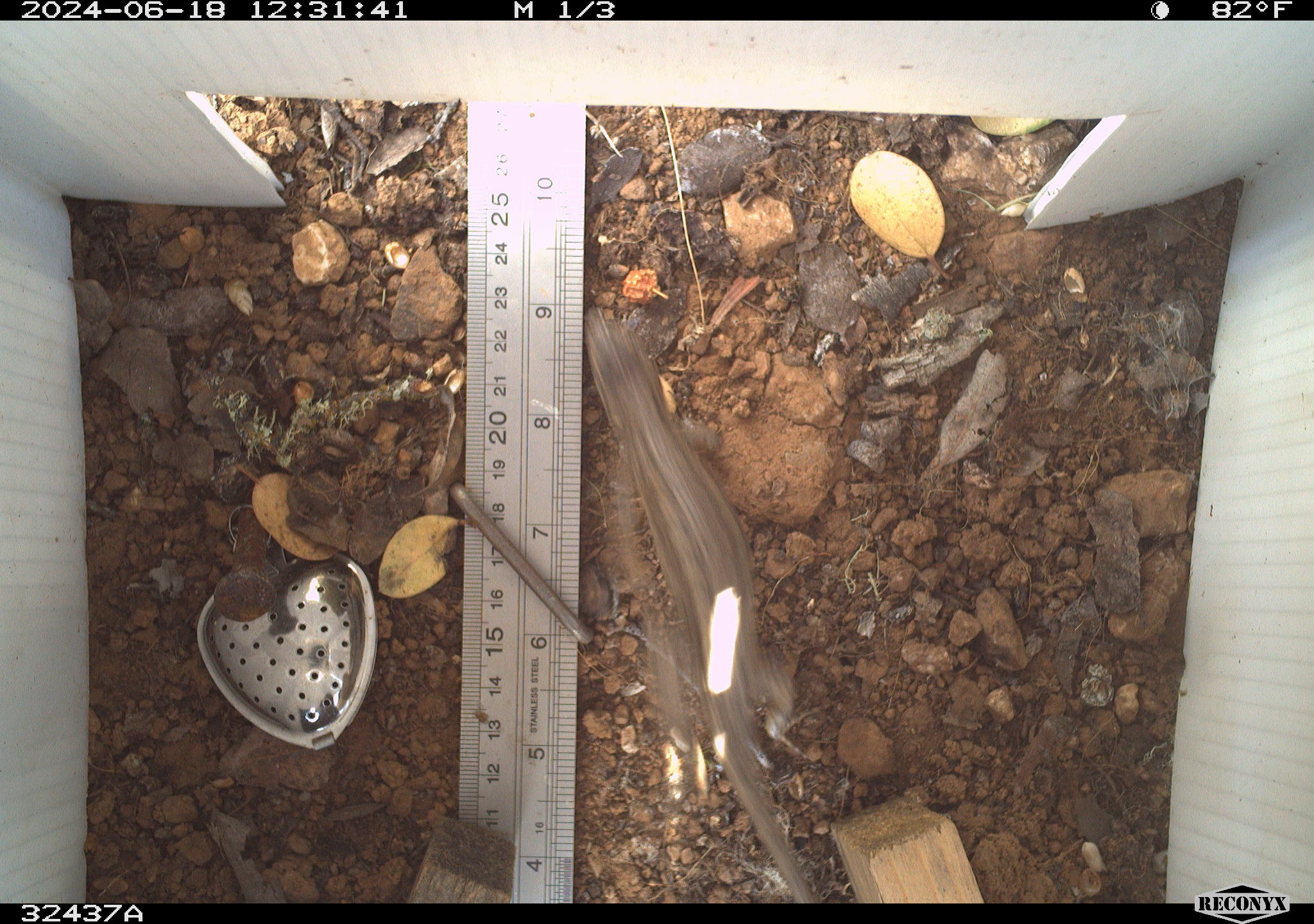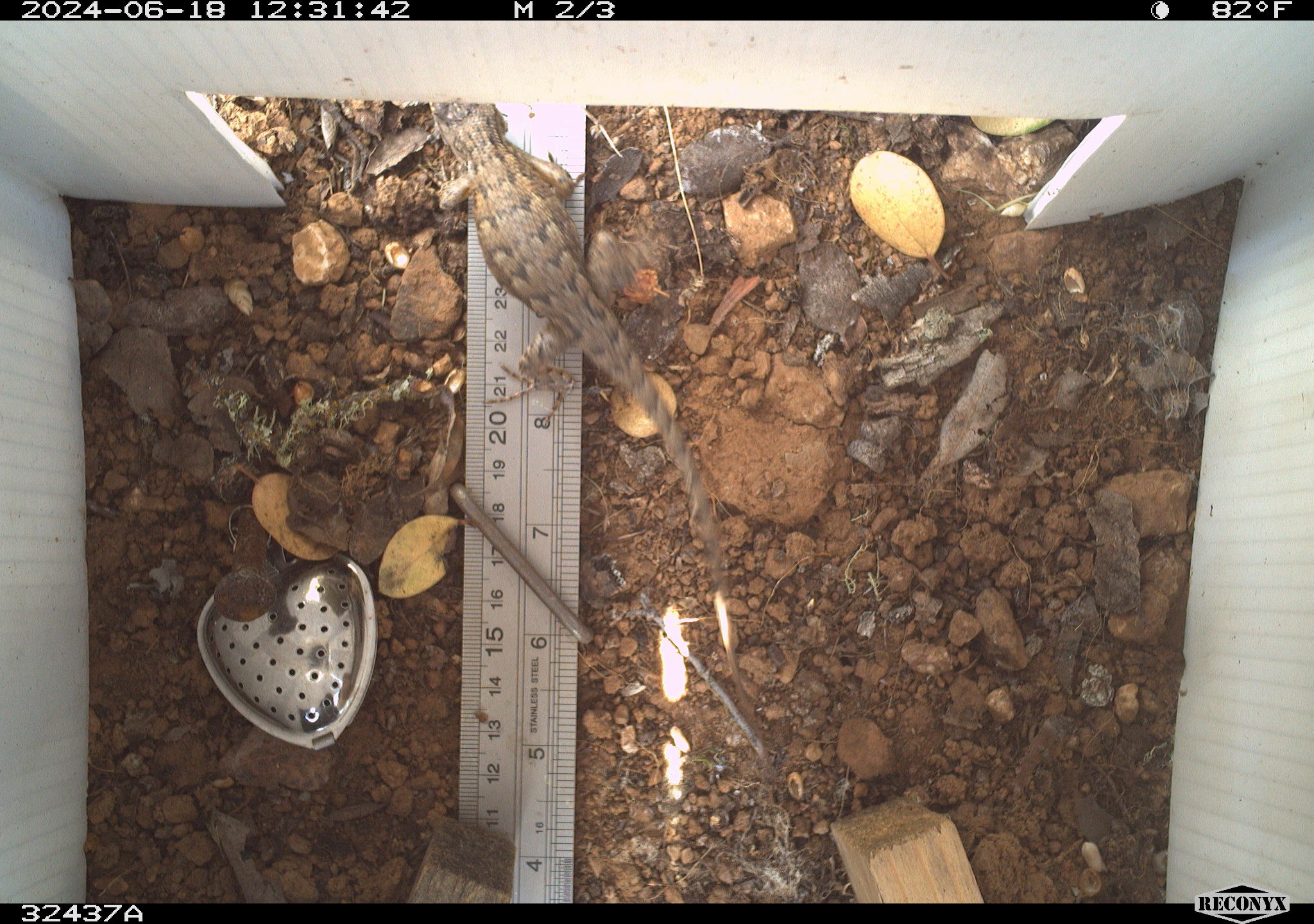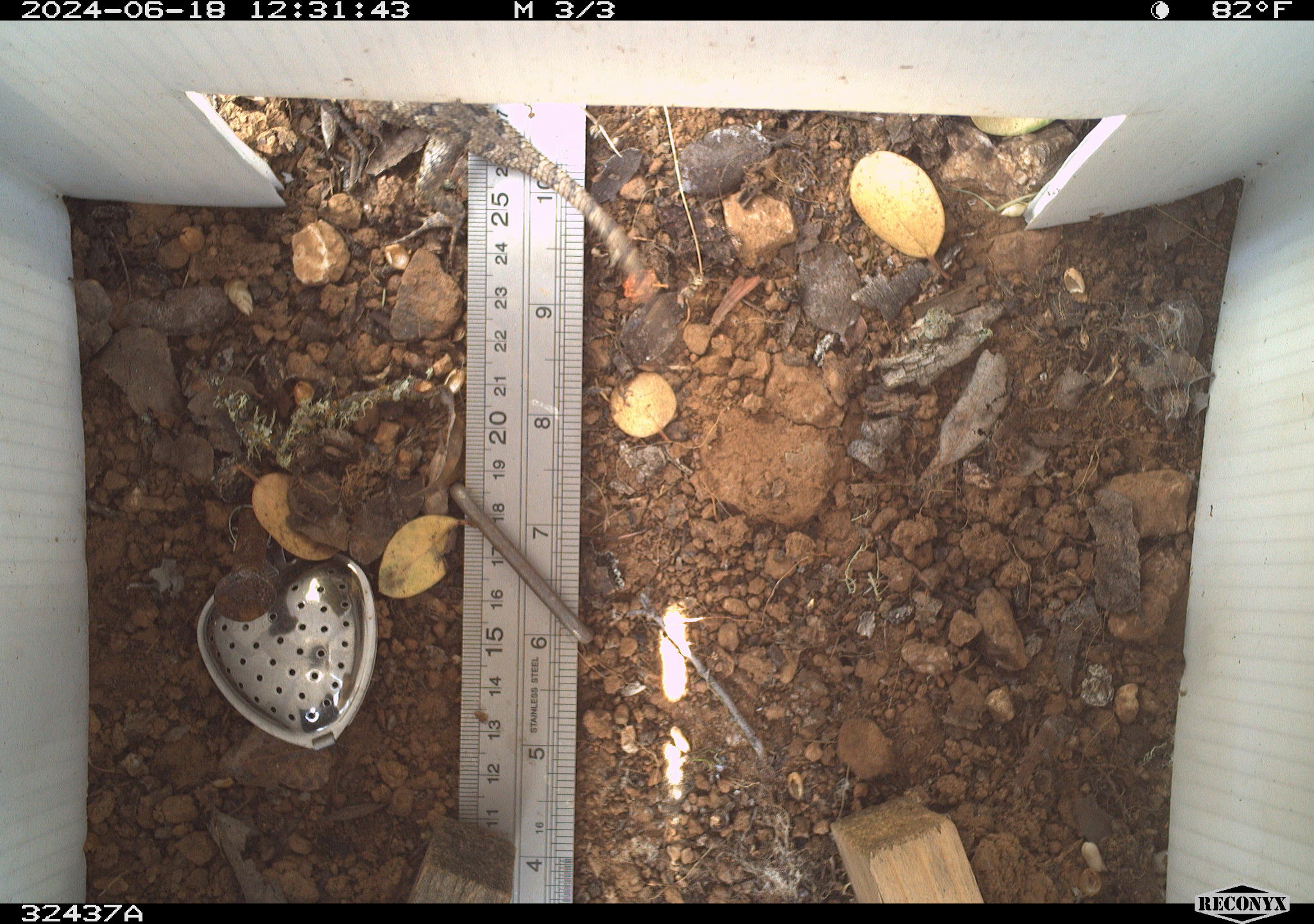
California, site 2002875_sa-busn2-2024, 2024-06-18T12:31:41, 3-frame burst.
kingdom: Animalia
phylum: Chordata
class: Reptilia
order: Squamata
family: Phrynosomatidae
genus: Sceloporus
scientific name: Sceloporus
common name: spiny lizards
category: sceloporus species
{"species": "sceloporus species (spiny lizards) (Sceloporus)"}